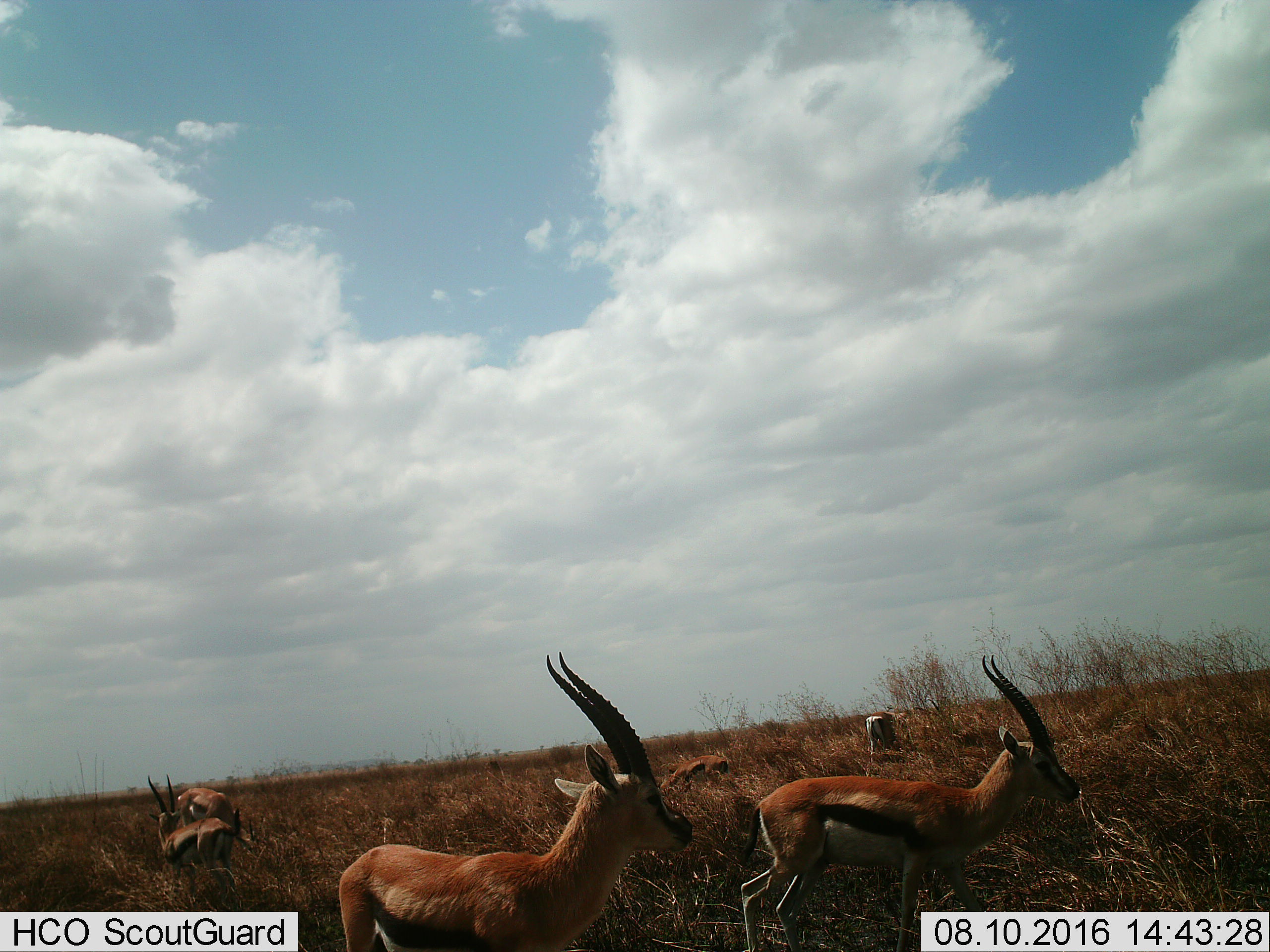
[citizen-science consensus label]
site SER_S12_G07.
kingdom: Animalia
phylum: Chordata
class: Mammalia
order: Artiodactyla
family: Bovidae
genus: Eudorcas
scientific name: Eudorcas thomsonii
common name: thomson's gazelle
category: gazellethomsons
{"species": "gazellethomsons (thomson's gazelle) (Eudorcas thomsonii)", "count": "5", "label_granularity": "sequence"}